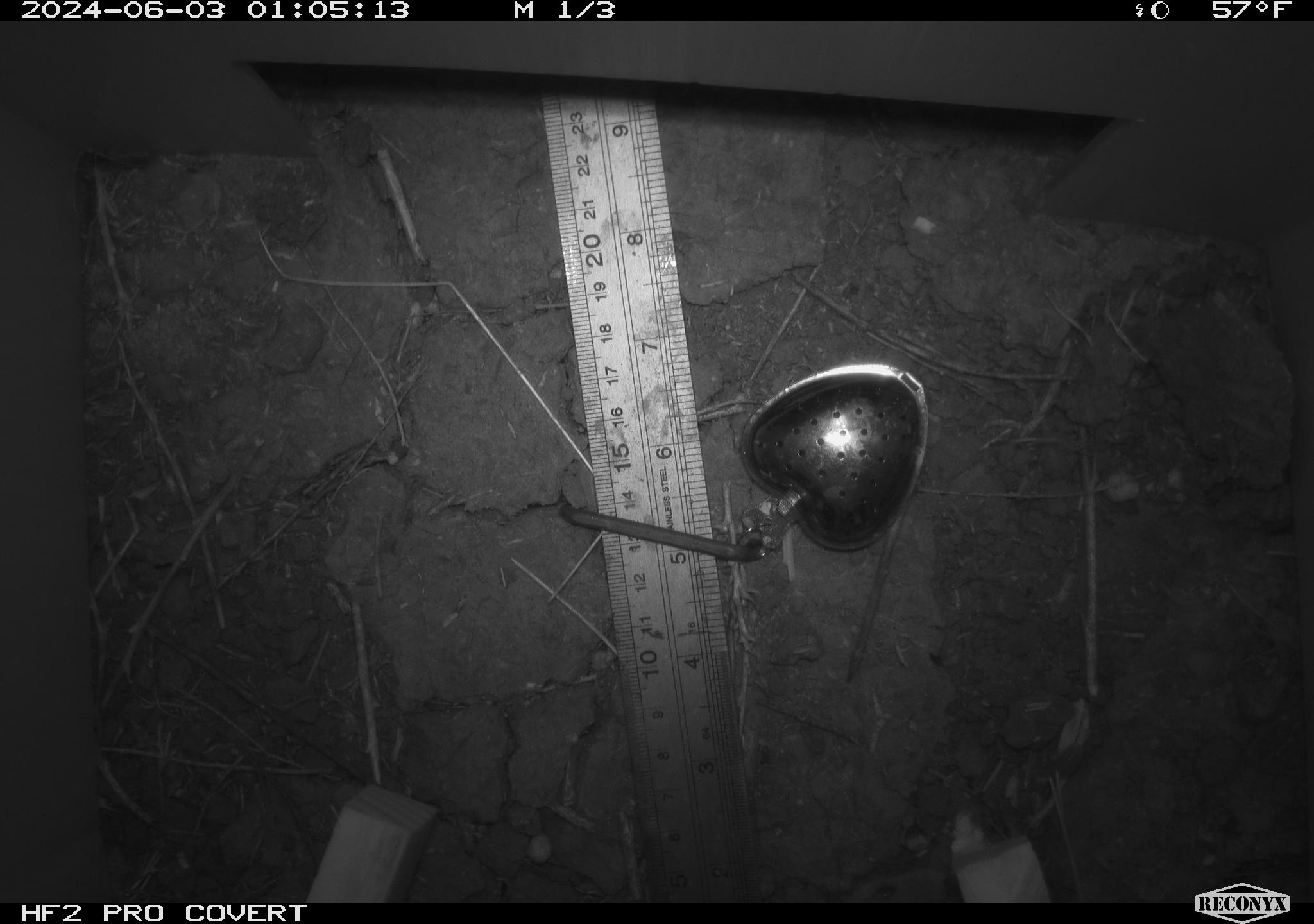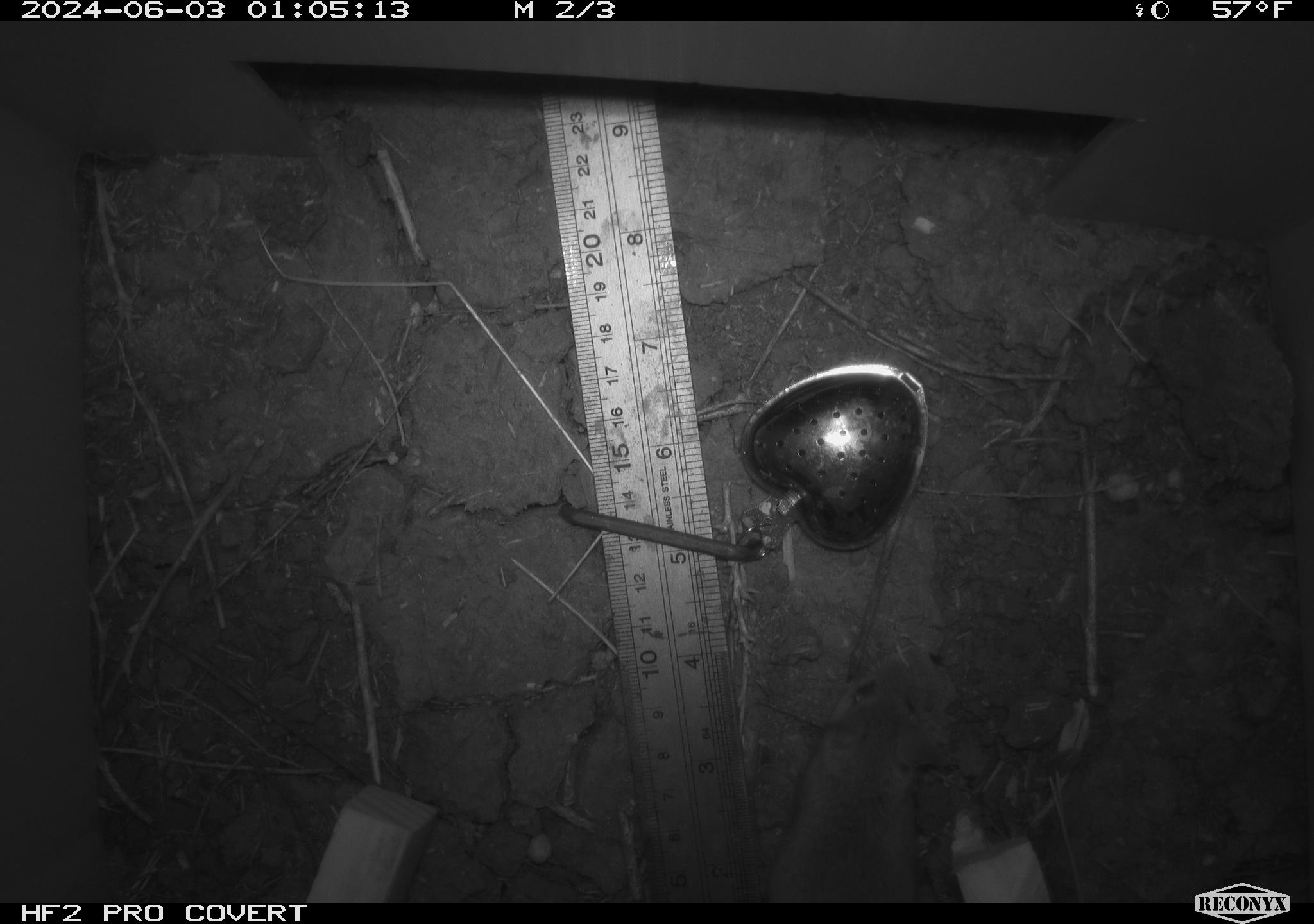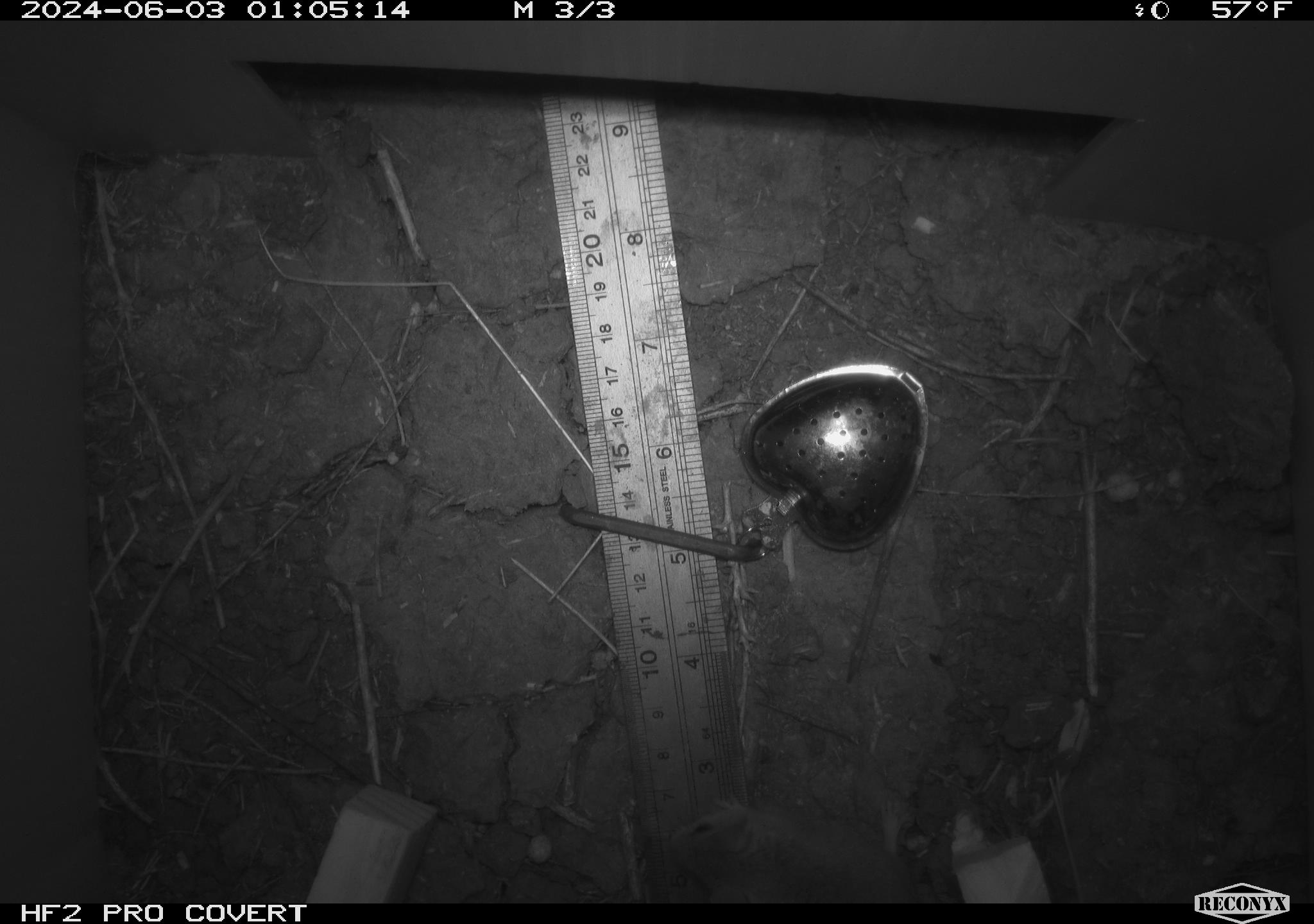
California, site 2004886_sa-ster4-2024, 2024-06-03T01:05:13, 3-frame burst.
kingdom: Animalia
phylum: Chordata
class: Mammalia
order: Rodentia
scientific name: Rodentia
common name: mouse species